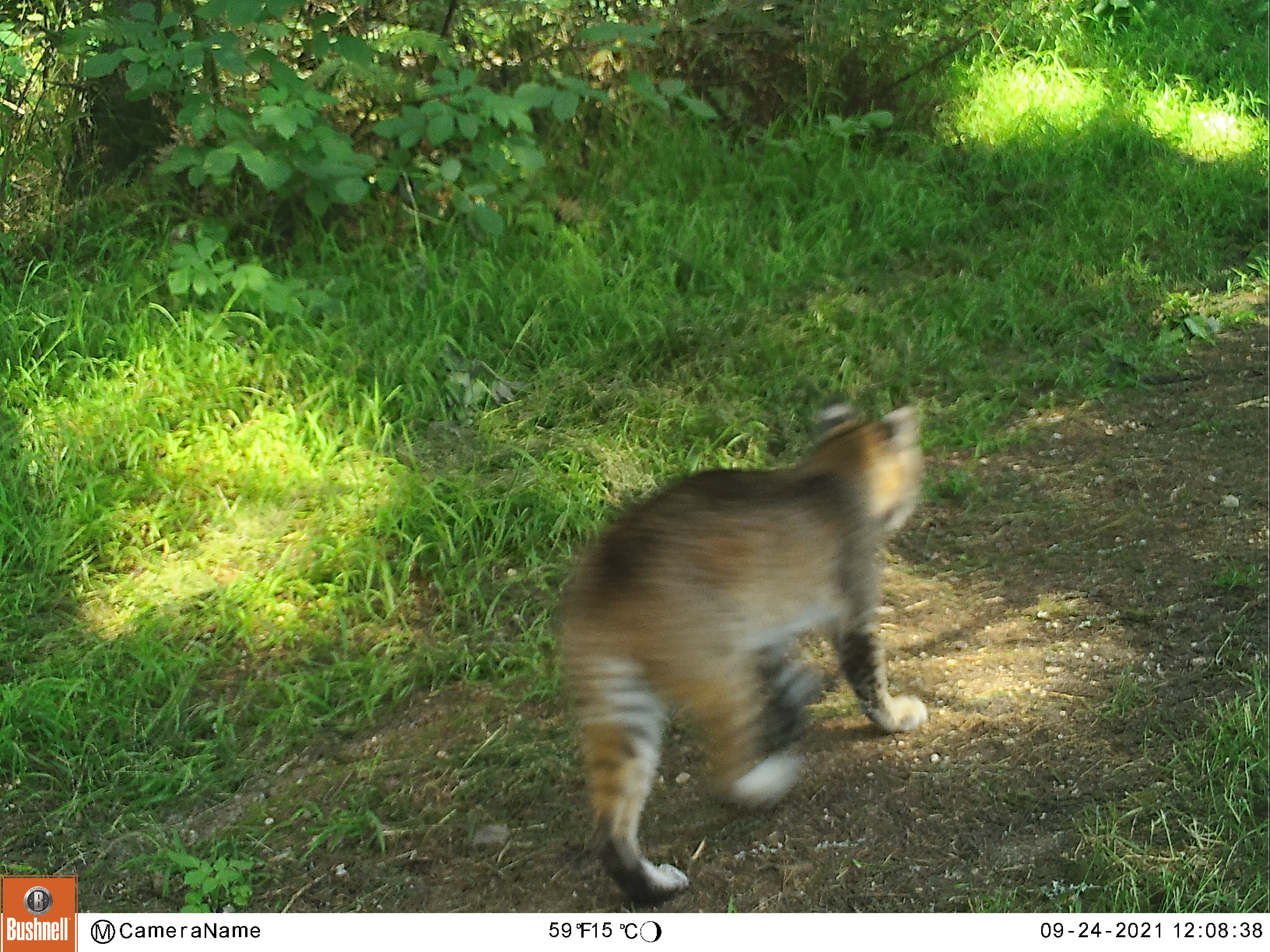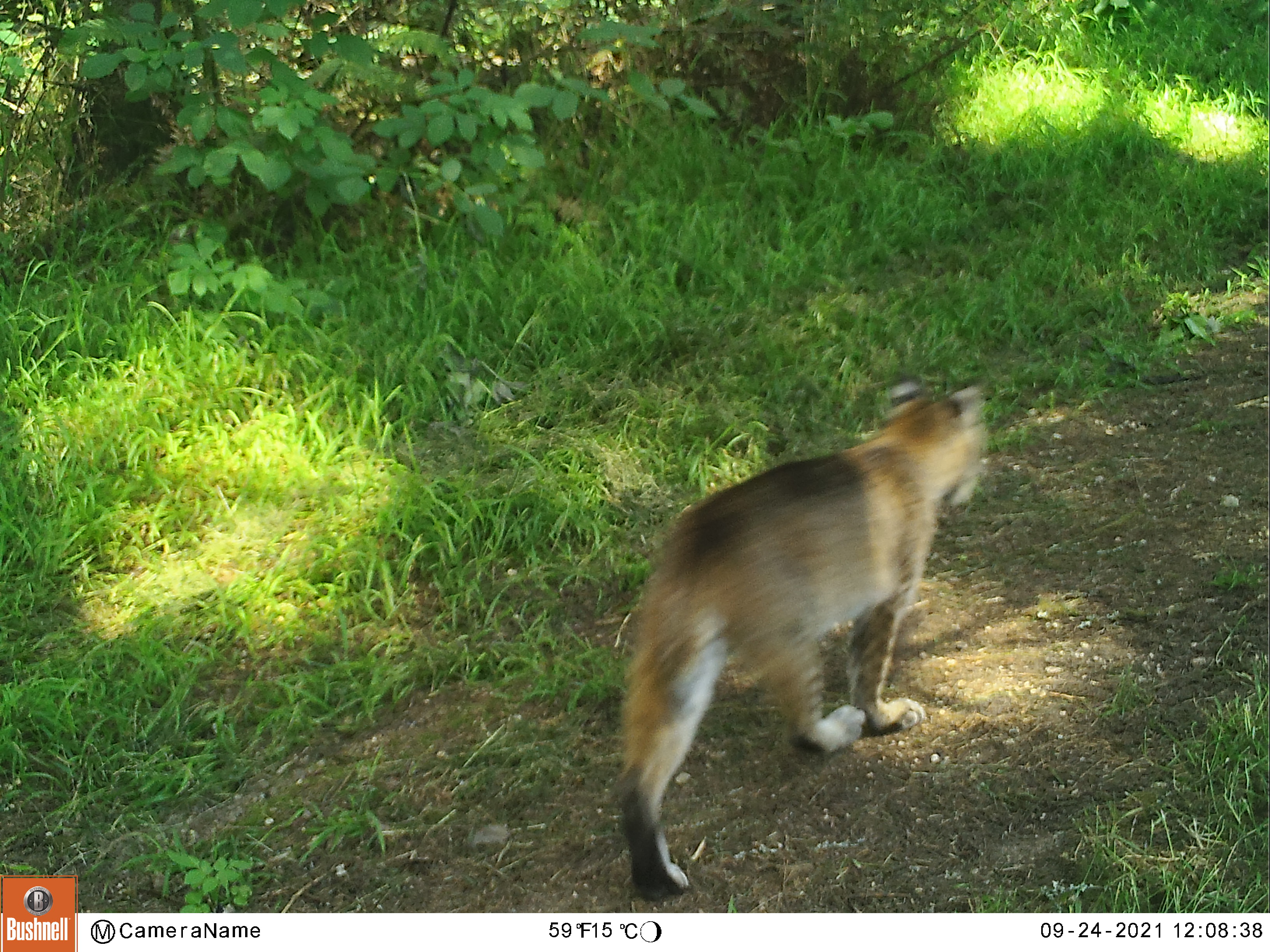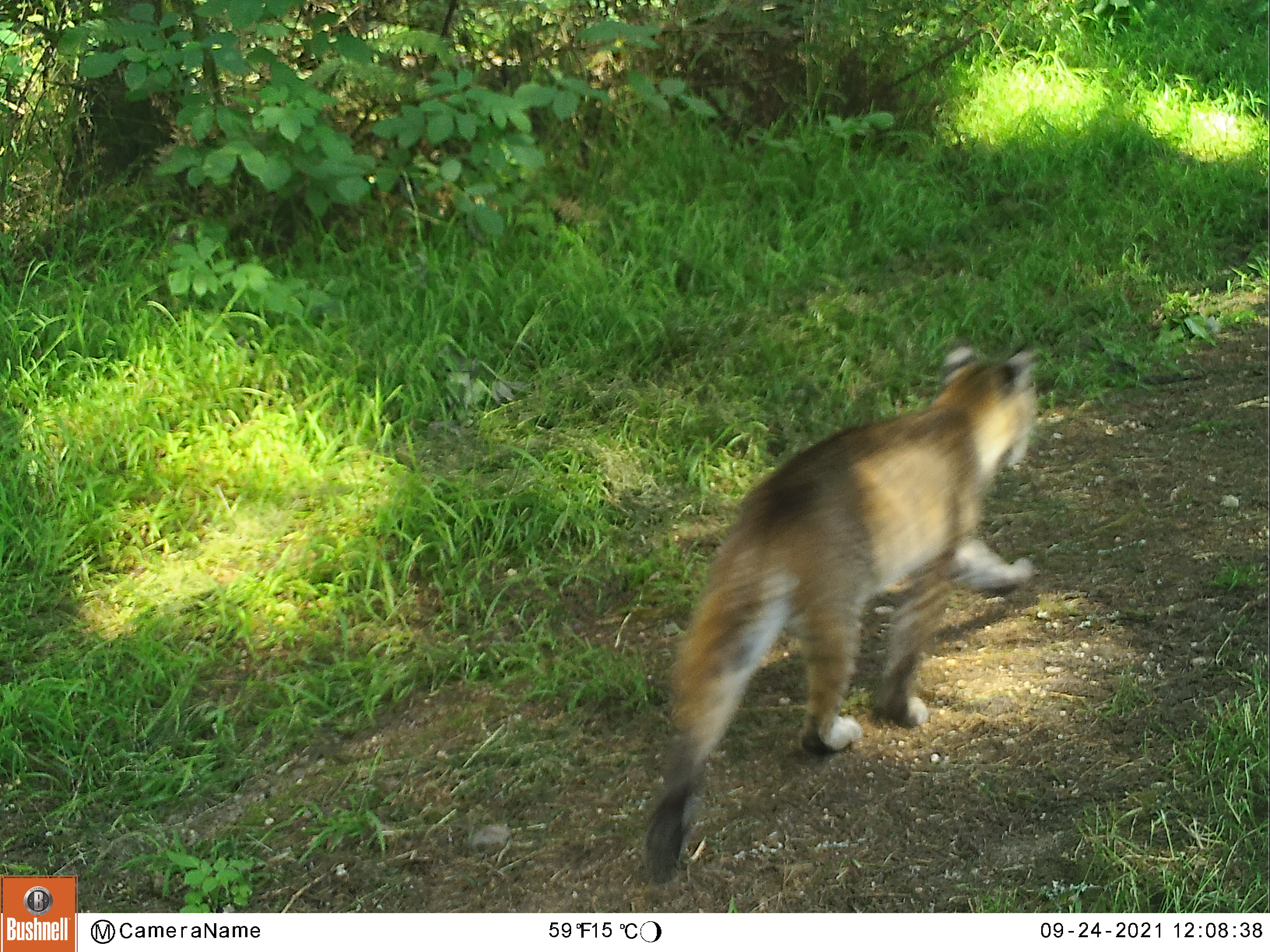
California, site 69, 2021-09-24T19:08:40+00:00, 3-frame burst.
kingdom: Animalia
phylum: Chordata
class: Mammalia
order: Carnivora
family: Felidae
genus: Lynx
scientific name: Lynx rufus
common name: bobcat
Bobcat (Lynx rufus).